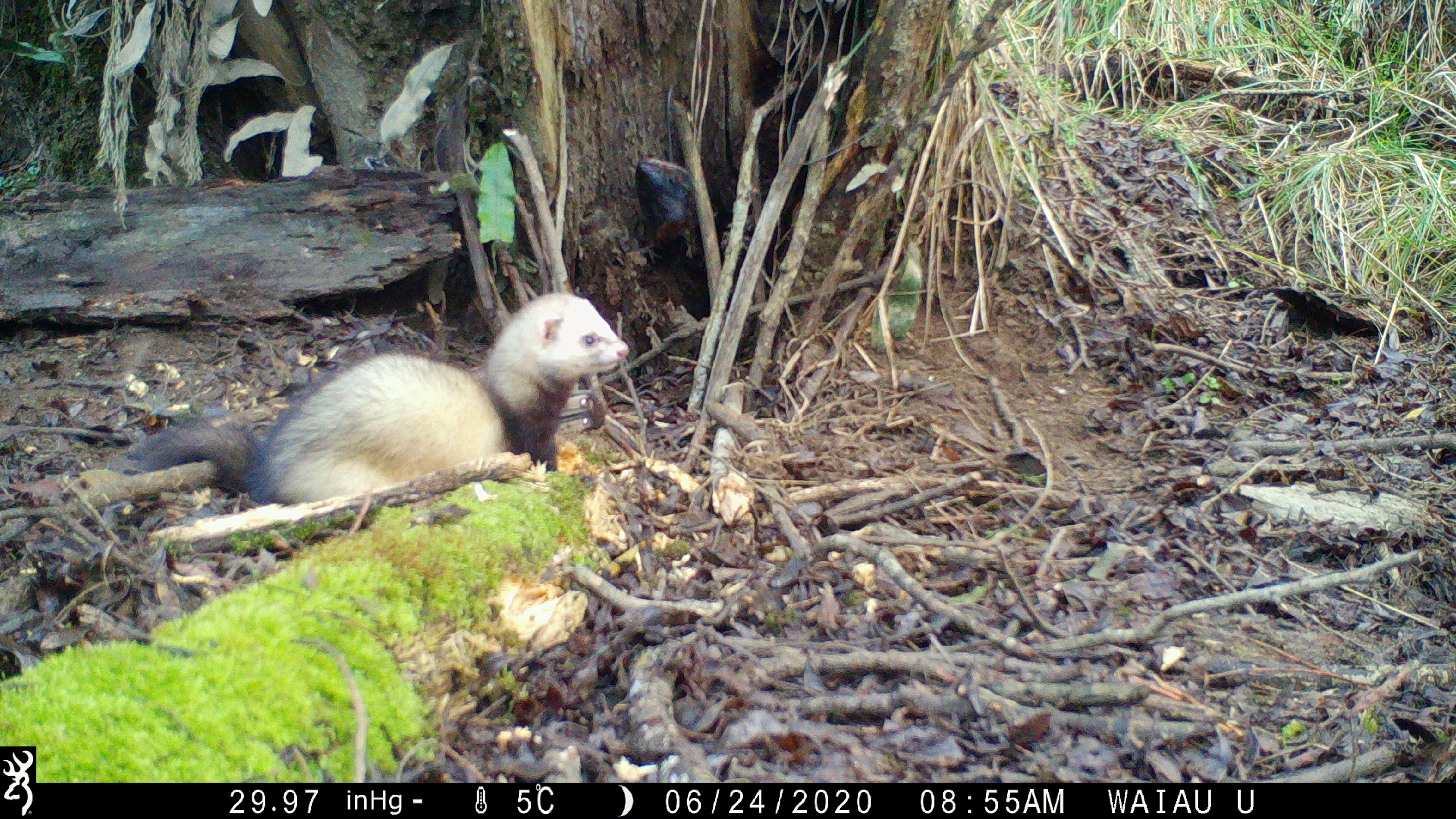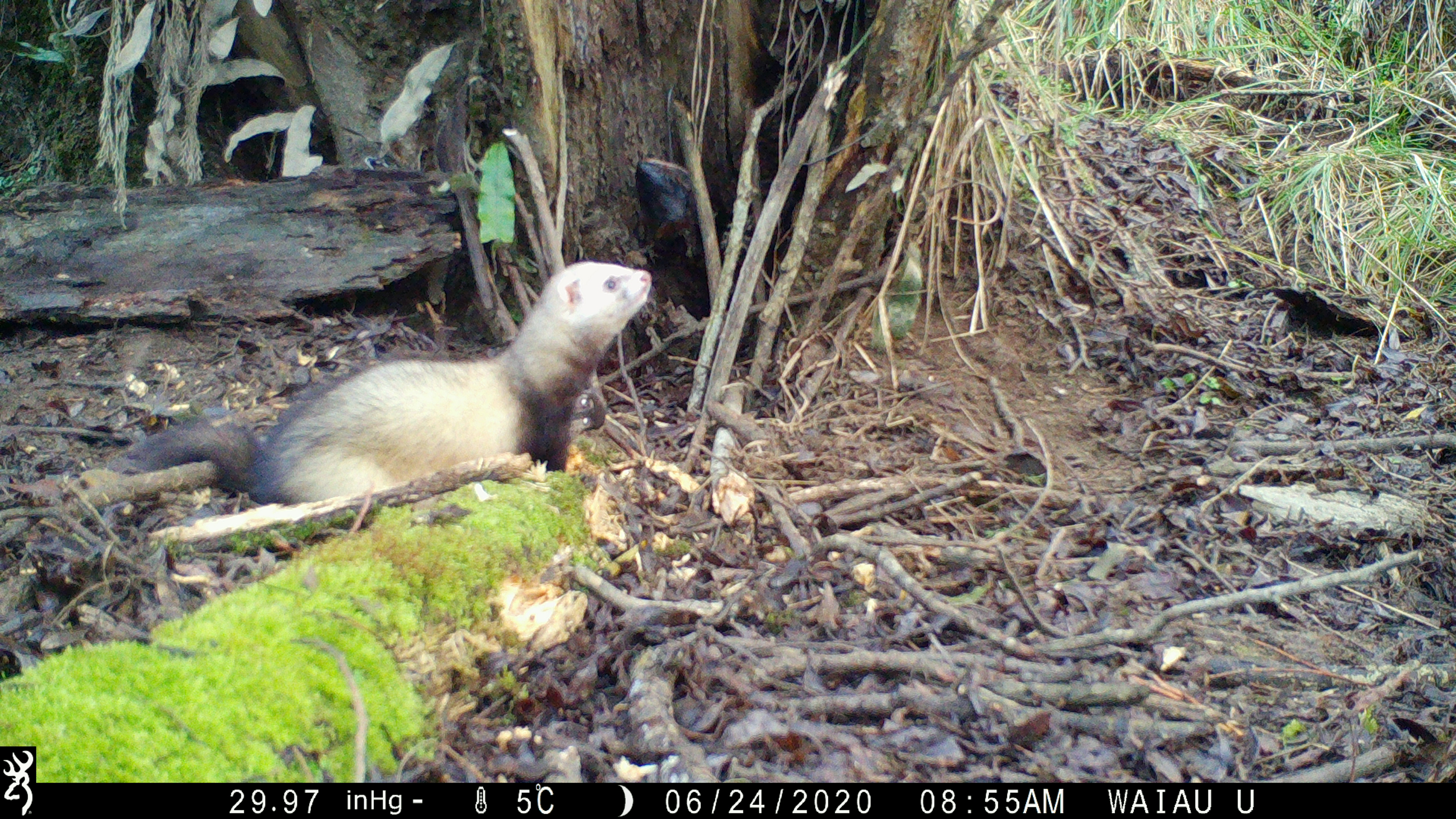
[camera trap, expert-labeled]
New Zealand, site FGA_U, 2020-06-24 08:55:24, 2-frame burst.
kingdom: Animalia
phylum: Chordata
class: Mammalia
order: Carnivora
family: Mustelidae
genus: Mustela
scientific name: Mustela furo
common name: ferret